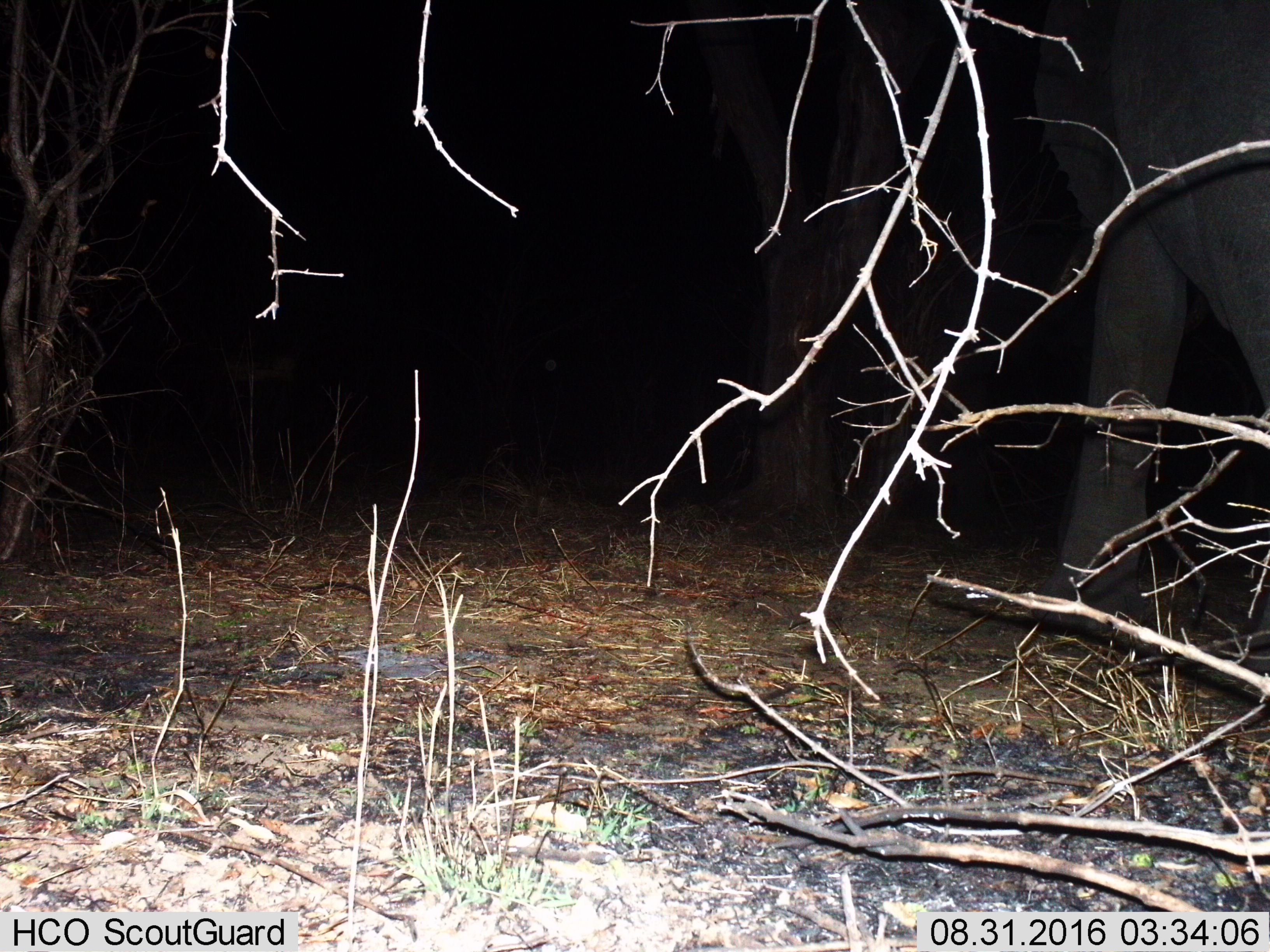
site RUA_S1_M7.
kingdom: Animalia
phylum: Chordata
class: Mammalia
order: Proboscidea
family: Elephantidae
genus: Loxodonta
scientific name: Loxodonta africana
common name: african bush elephant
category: elephant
Elephant (african bush elephant) (Loxodonta africana), count 1. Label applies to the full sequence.